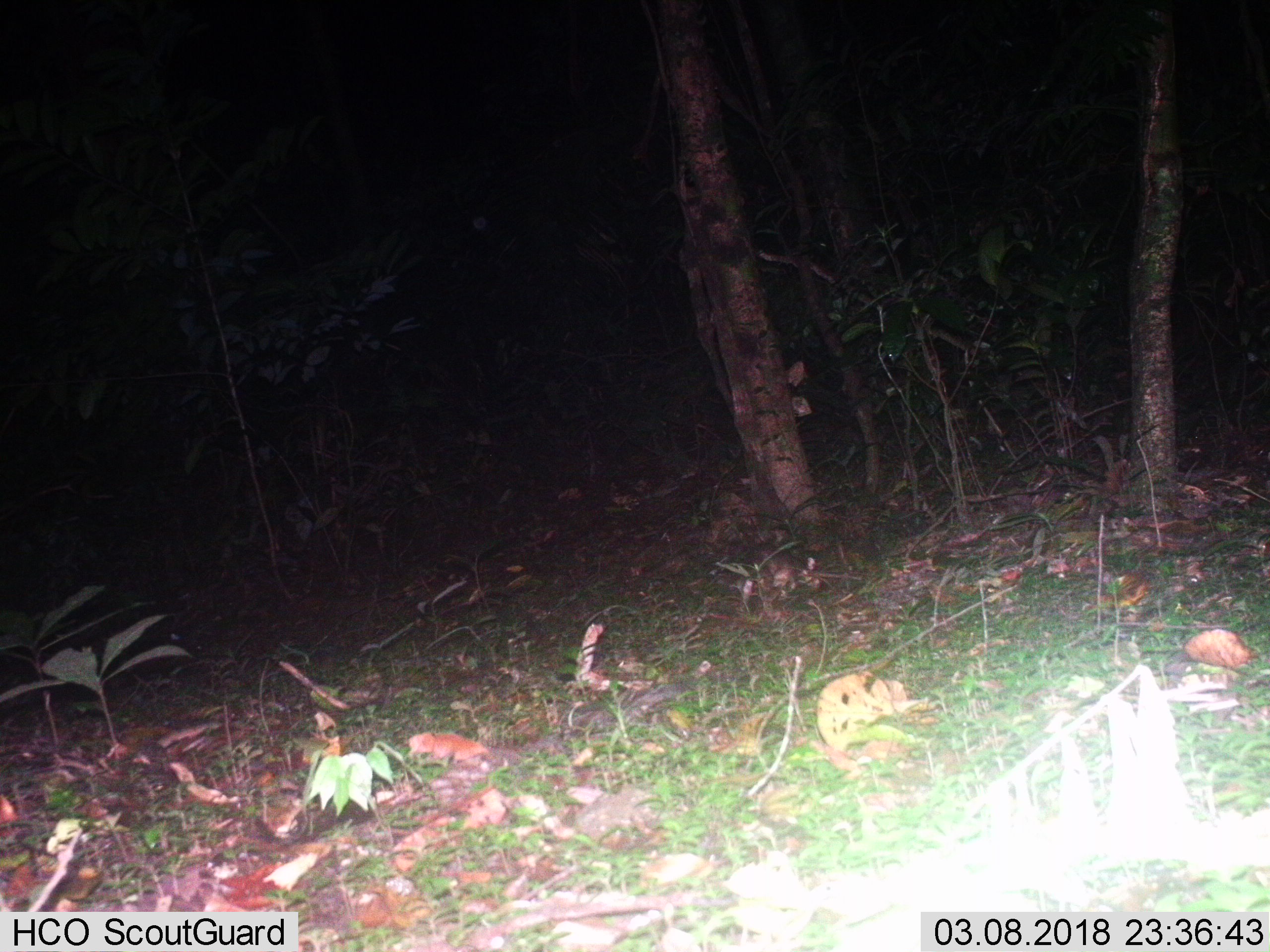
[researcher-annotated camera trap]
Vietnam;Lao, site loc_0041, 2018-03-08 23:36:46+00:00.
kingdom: Animalia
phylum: Chordata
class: Mammalia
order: Carnivora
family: Mustelidae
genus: Melogale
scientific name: Melogale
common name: ferret badger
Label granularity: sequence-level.